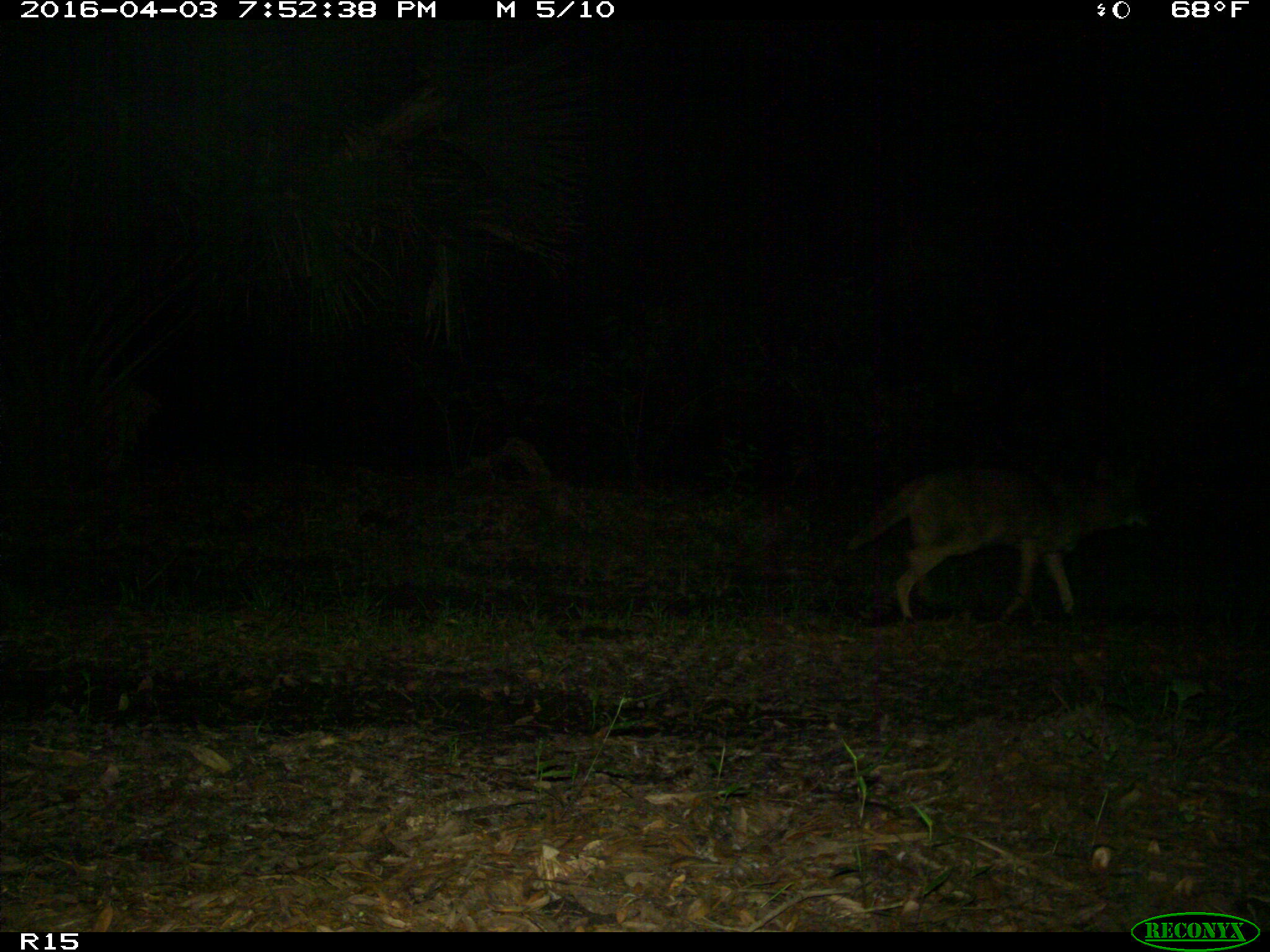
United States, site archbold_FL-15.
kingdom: Animalia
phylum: Chordata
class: Mammalia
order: Carnivora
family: Canidae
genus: Canis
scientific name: Canis latrans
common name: coyote